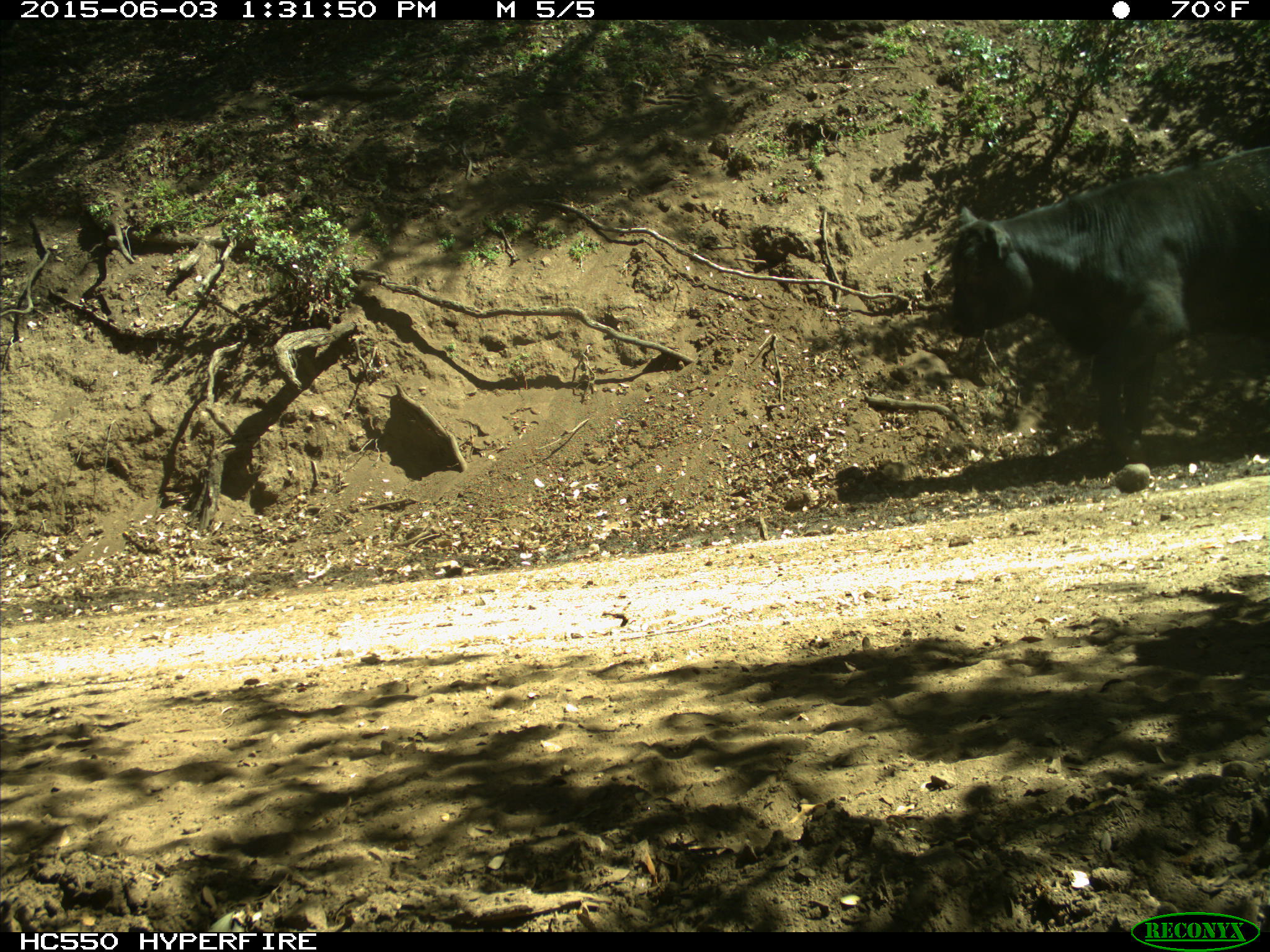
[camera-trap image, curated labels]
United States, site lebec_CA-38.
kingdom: Animalia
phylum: Chordata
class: Mammalia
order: Artiodactyla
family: Bovidae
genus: Bos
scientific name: Bos taurus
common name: domestic cow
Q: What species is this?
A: Bos taurus (domestic cow).